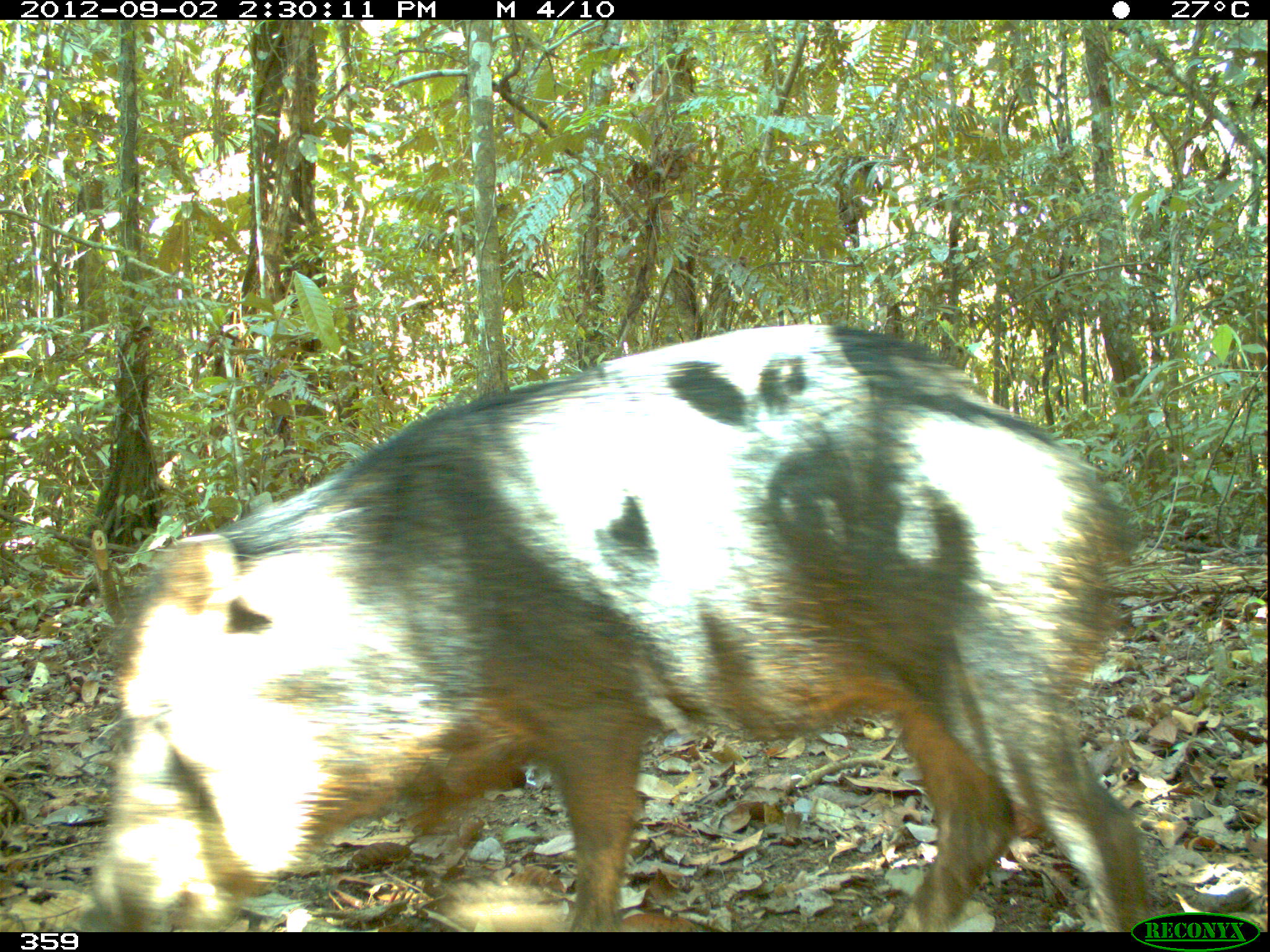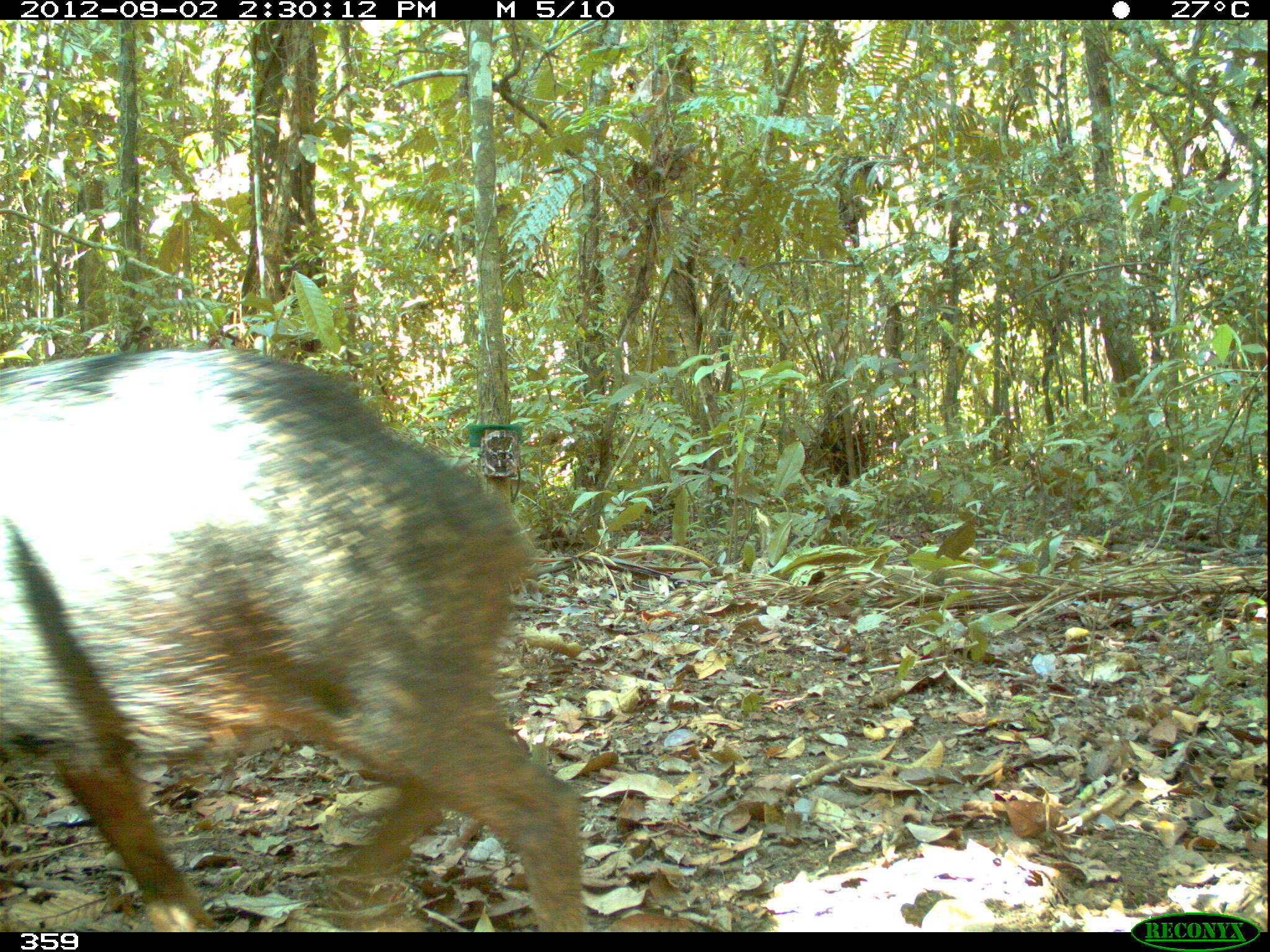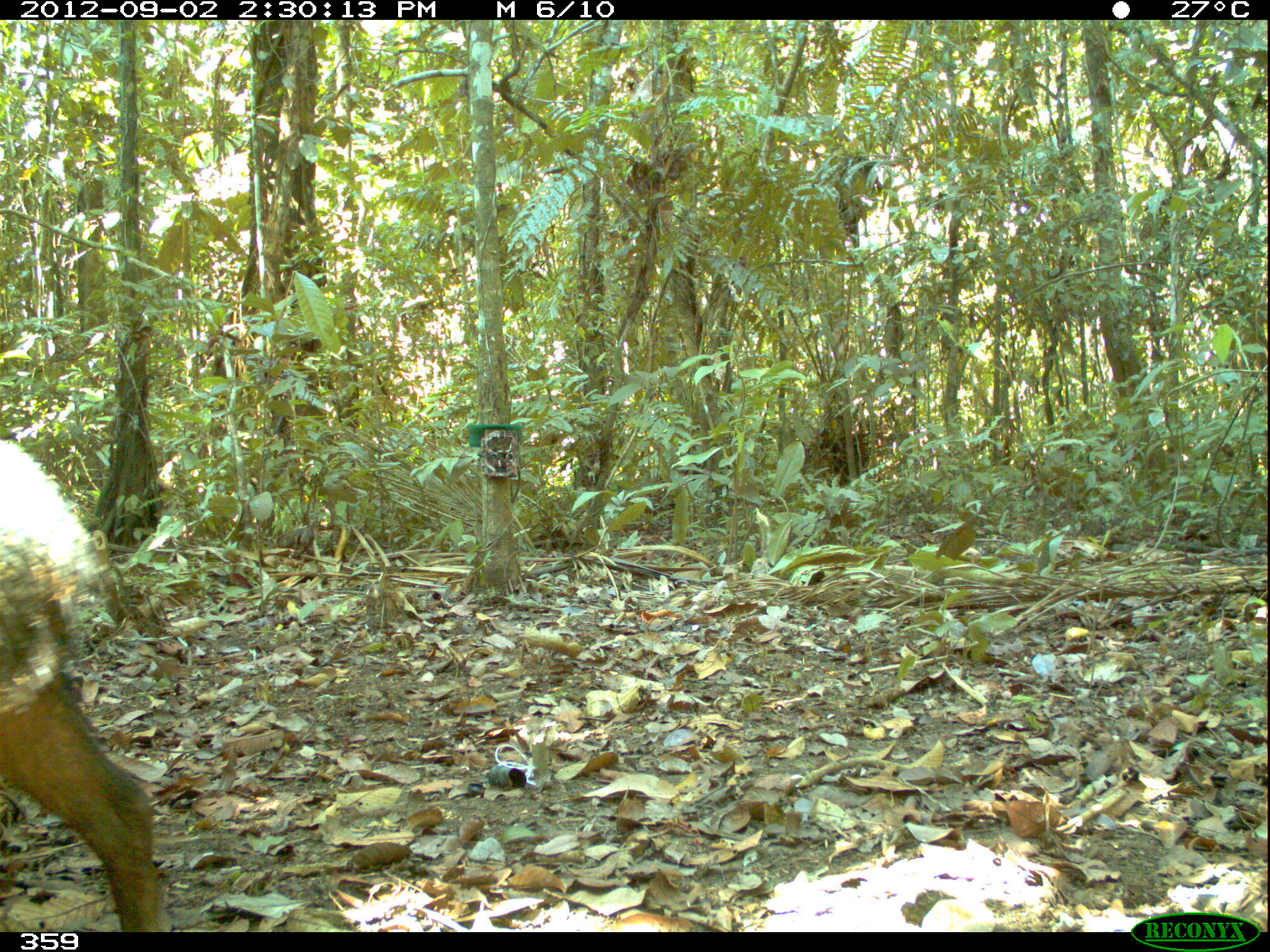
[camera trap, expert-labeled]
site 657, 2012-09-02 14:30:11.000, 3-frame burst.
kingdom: Animalia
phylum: Chordata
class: Mammalia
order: Artiodactyla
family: Tayassuidae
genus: Tayassu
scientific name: Tayassu pecari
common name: white-lipped peccary